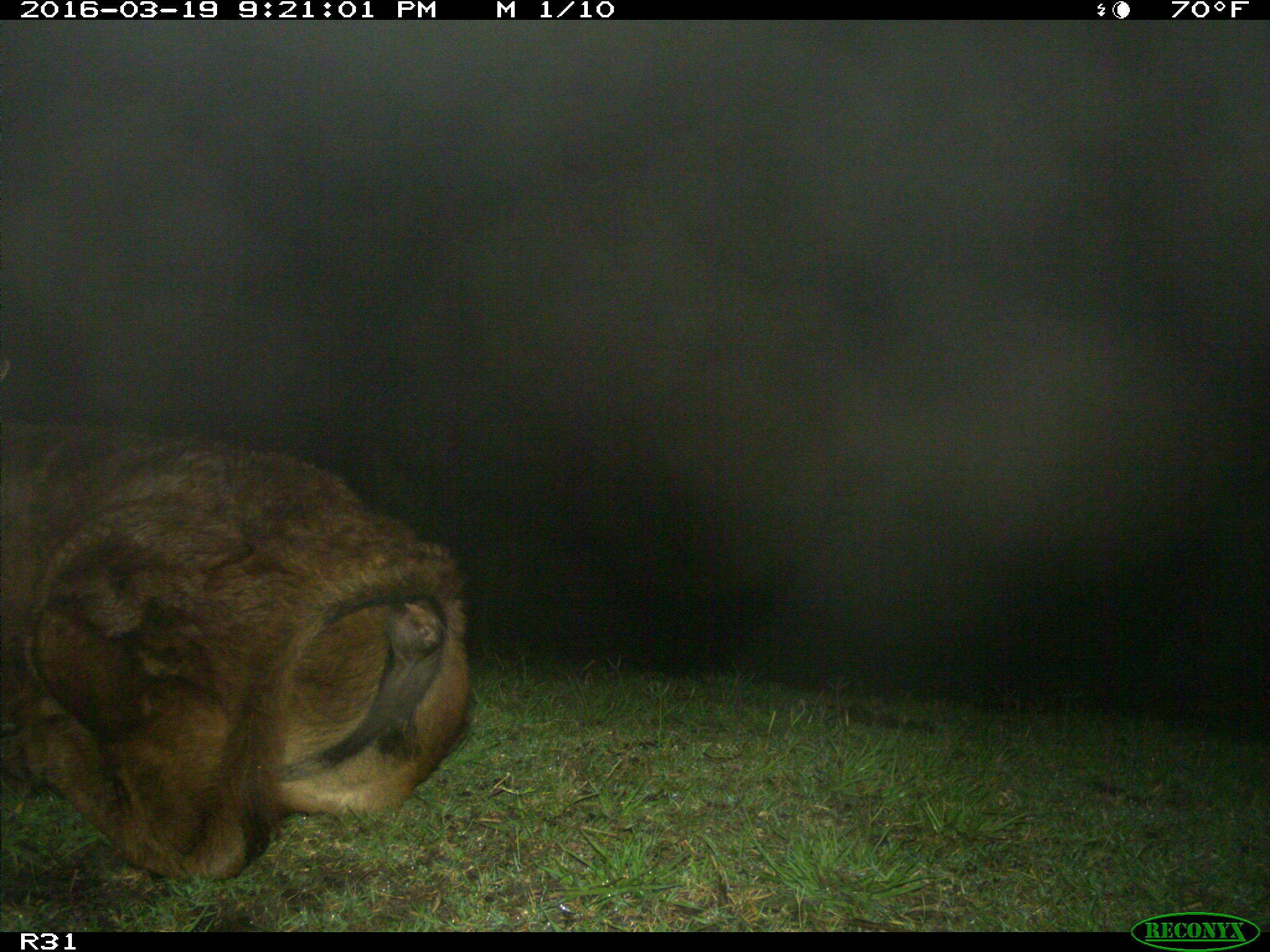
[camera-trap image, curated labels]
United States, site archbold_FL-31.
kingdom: Animalia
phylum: Chordata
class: Mammalia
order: Artiodactyla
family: Bovidae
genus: Bos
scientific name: Bos taurus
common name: domestic cow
Bos taurus (domestic cow).